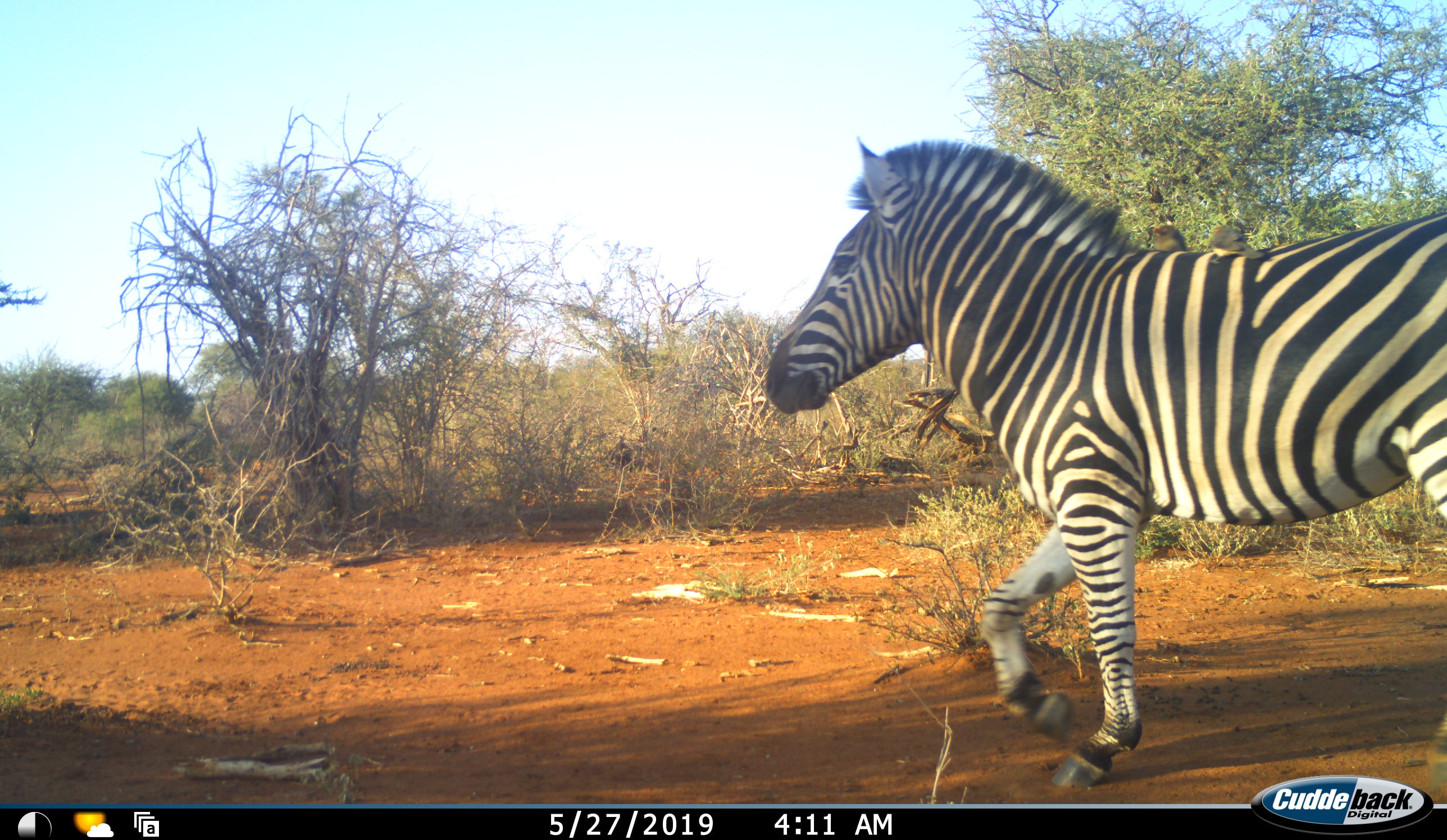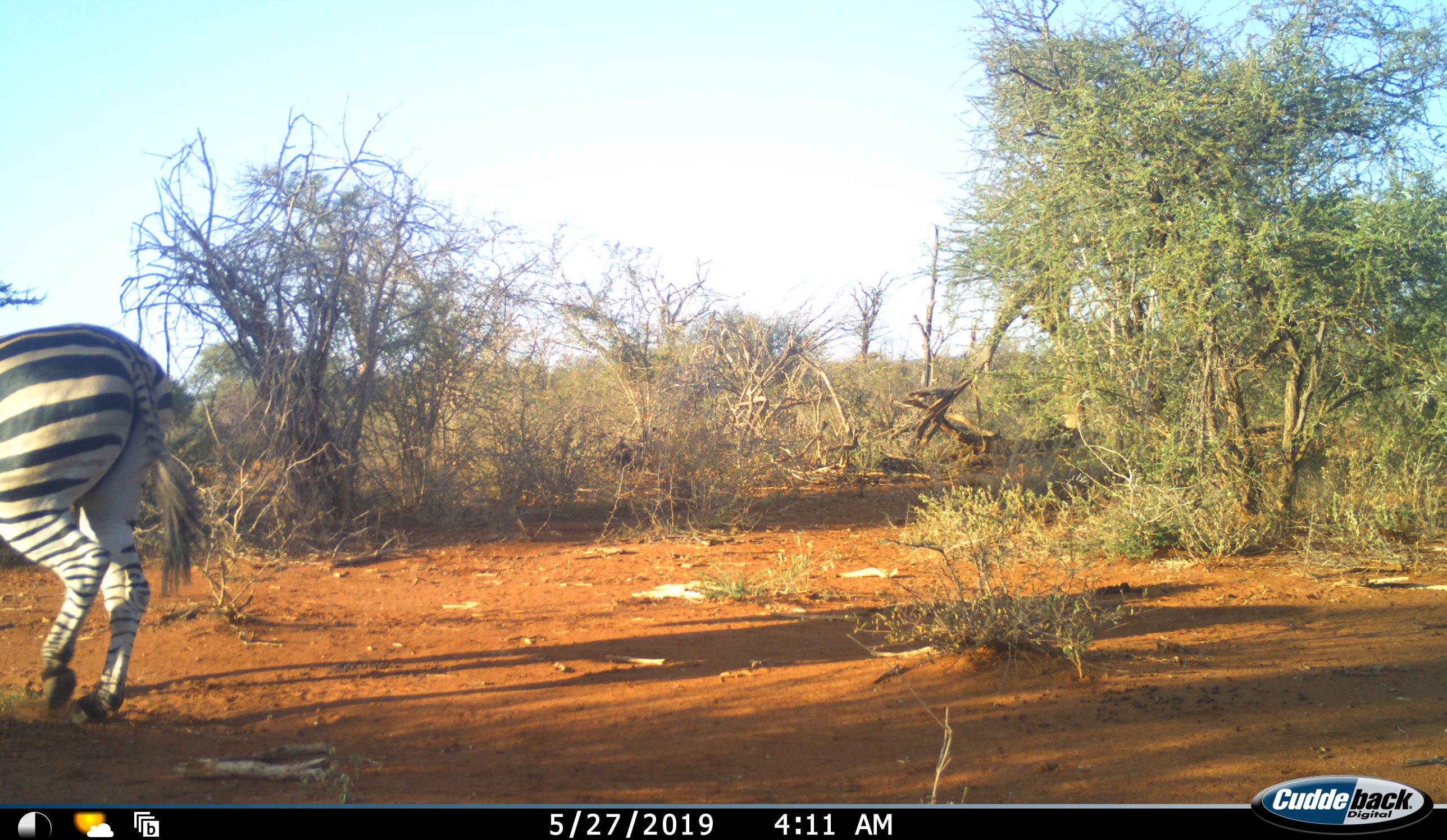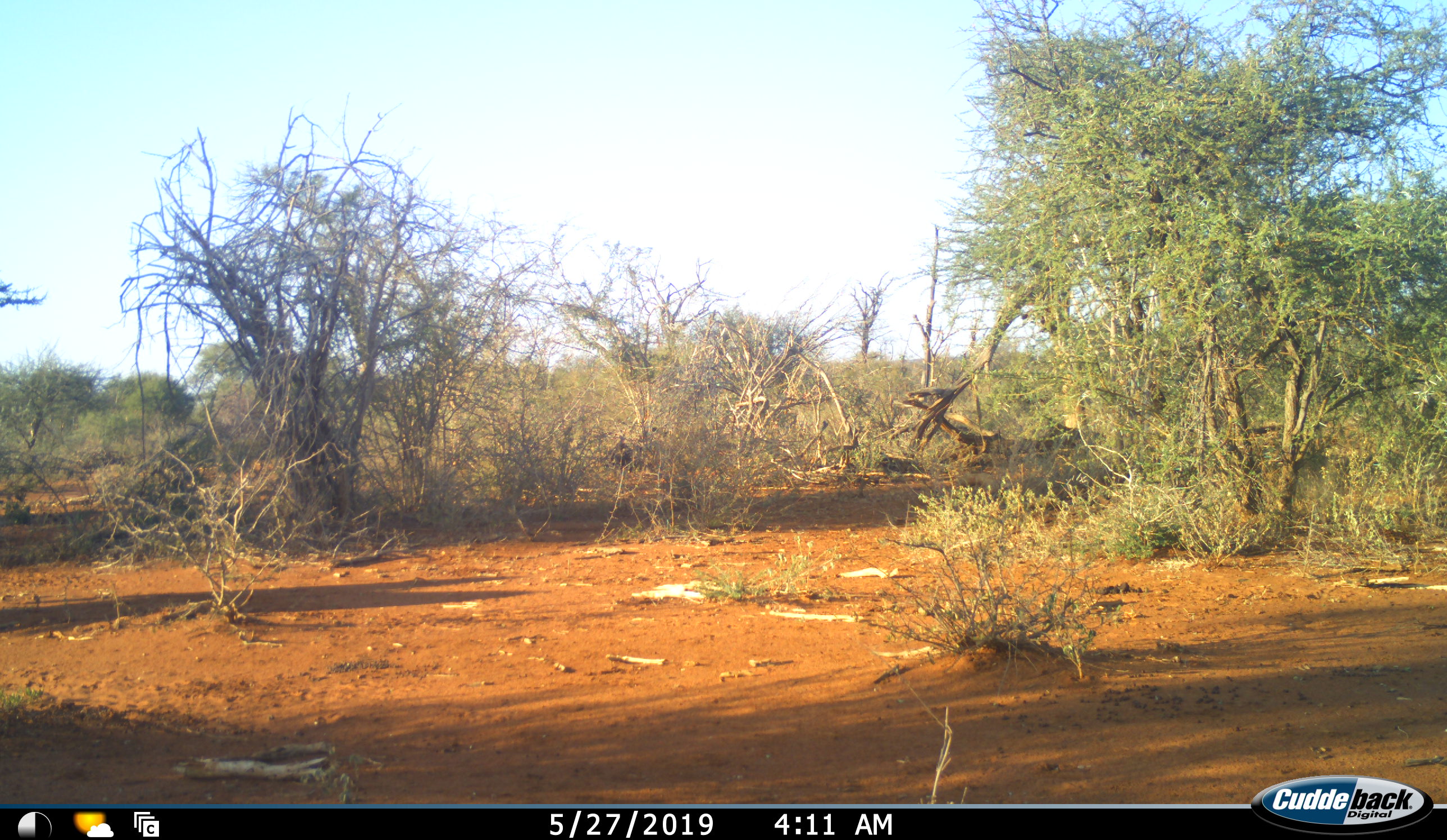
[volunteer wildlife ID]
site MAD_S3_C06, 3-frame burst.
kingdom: Animalia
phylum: Chordata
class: Mammalia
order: Perissodactyla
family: Equidae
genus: Equus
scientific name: Equus quagga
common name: plains zebra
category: zebraplains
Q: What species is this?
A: Zebraplains (plains zebra) (Equus quagga).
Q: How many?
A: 1.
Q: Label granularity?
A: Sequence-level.